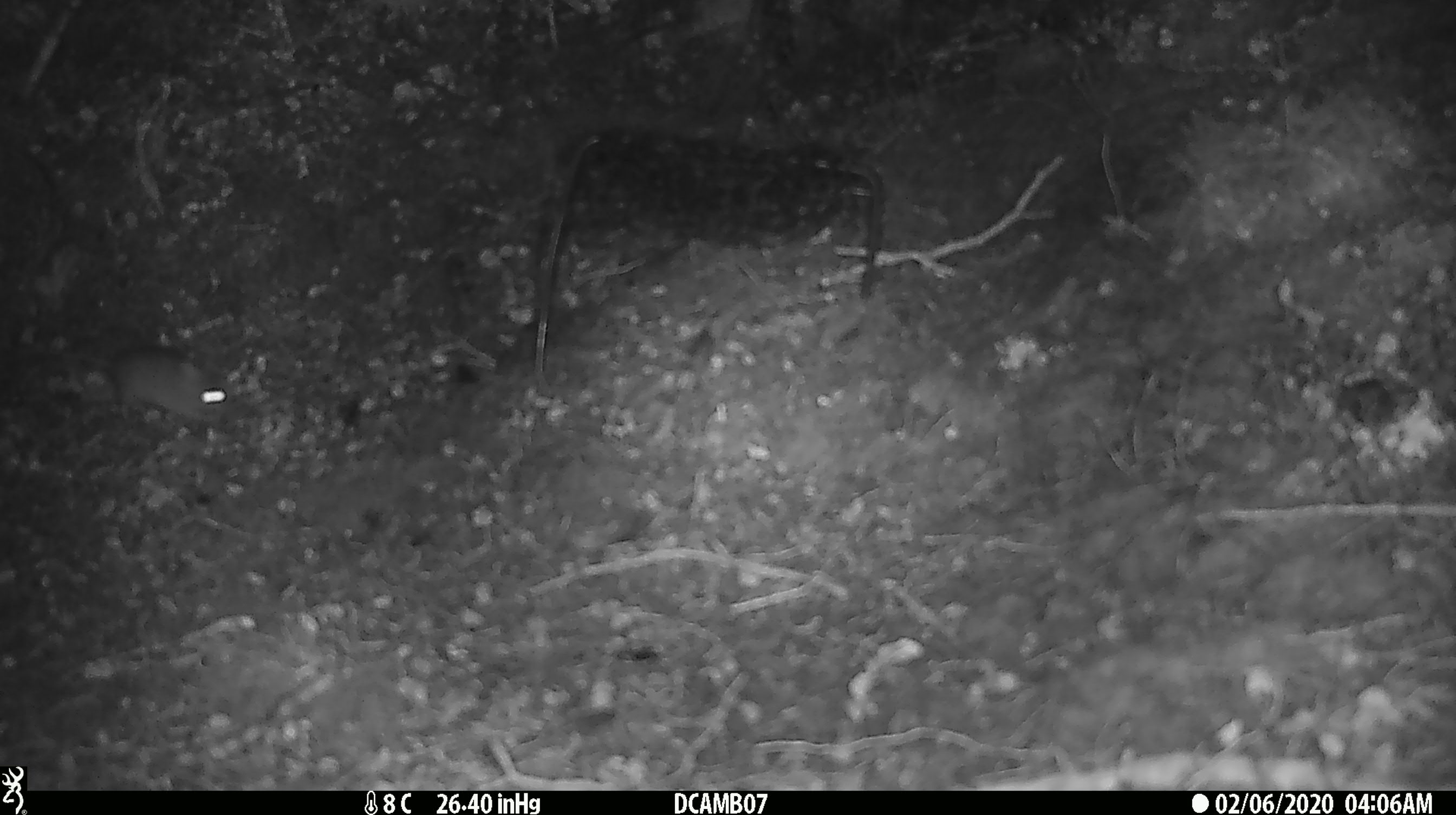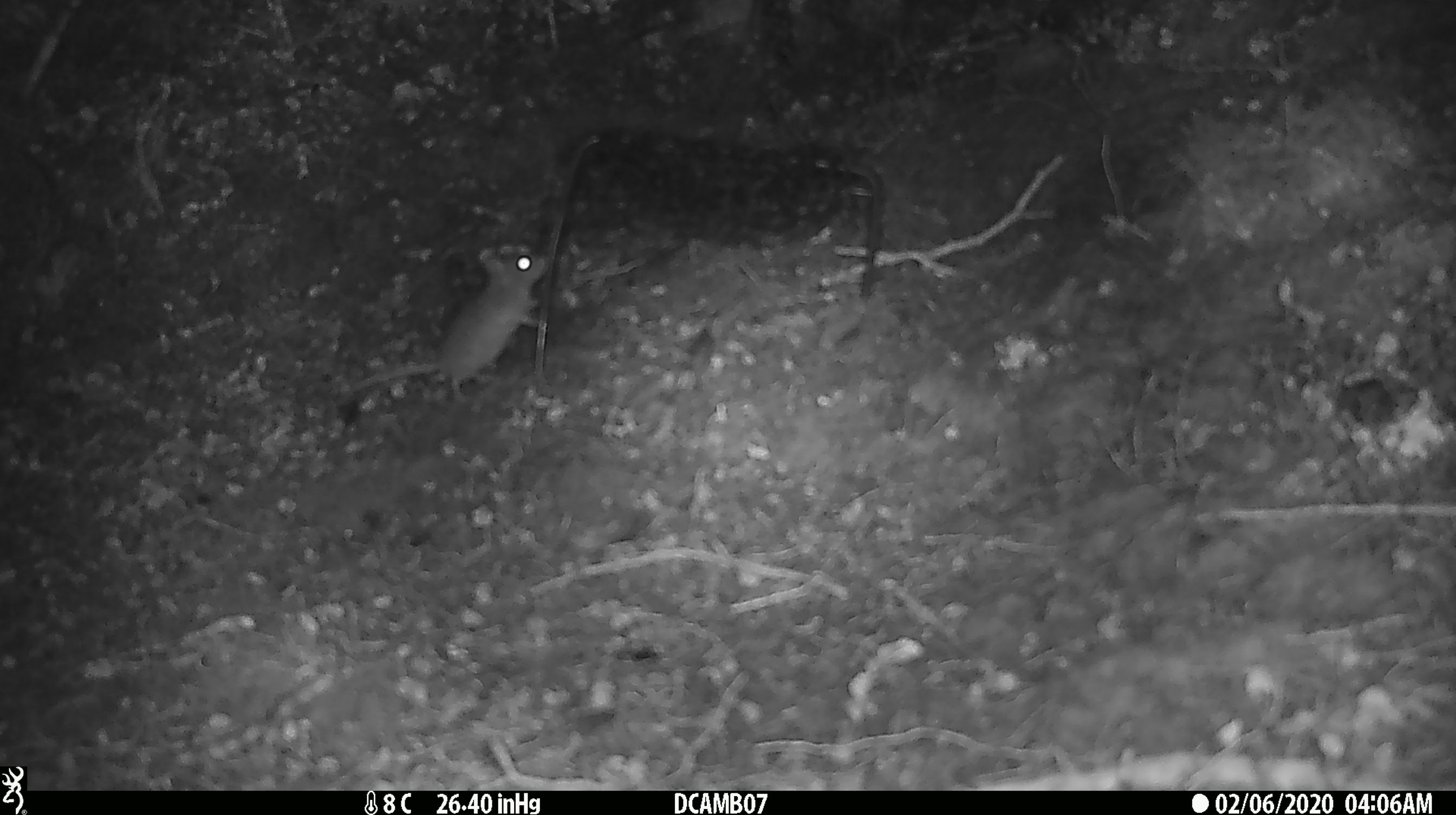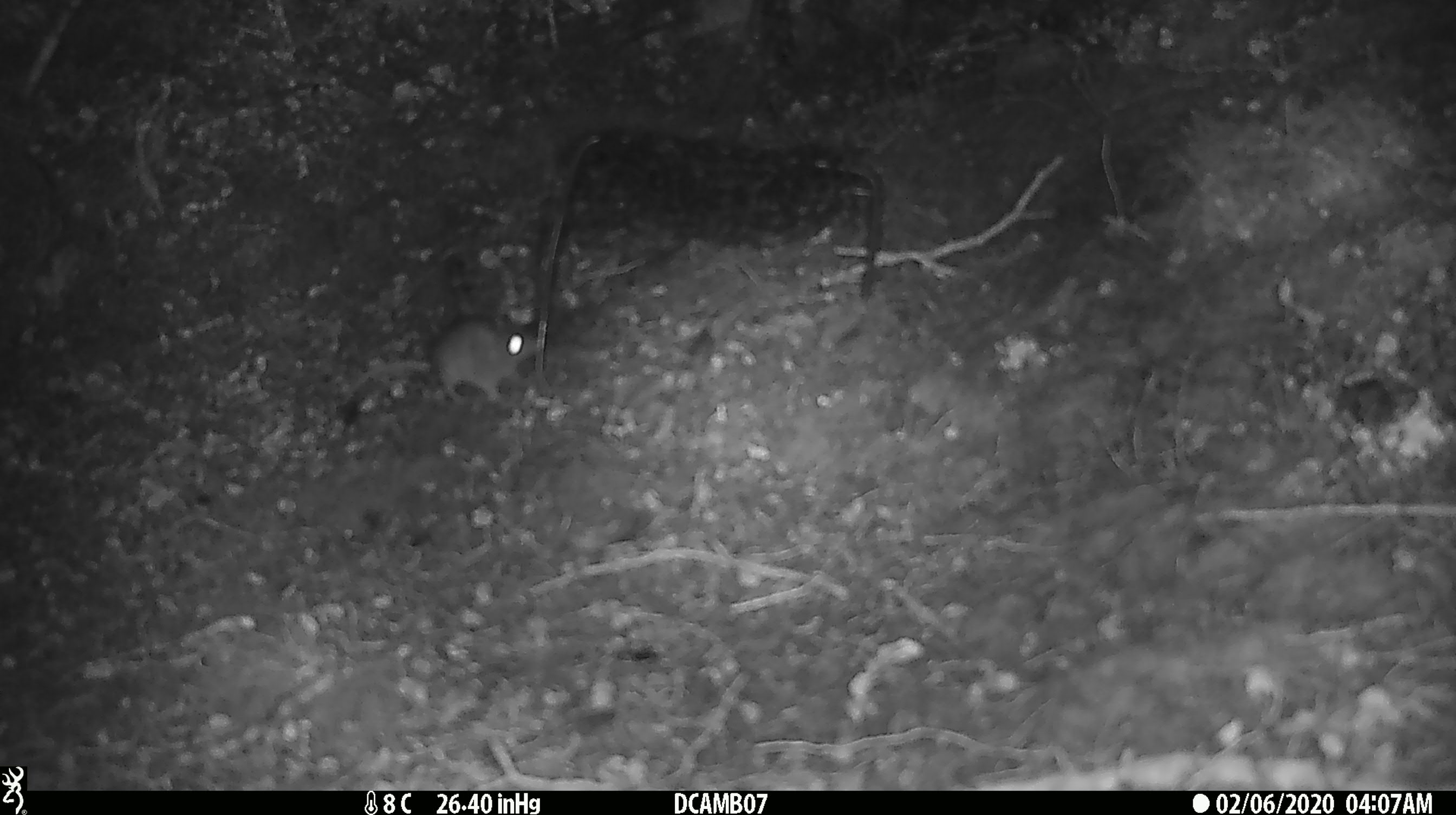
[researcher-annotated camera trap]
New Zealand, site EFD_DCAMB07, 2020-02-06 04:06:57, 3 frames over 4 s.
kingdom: Animalia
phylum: Chordata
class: Mammalia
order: Rodentia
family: Muridae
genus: Mus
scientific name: Mus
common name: mouse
Mouse (Mus).